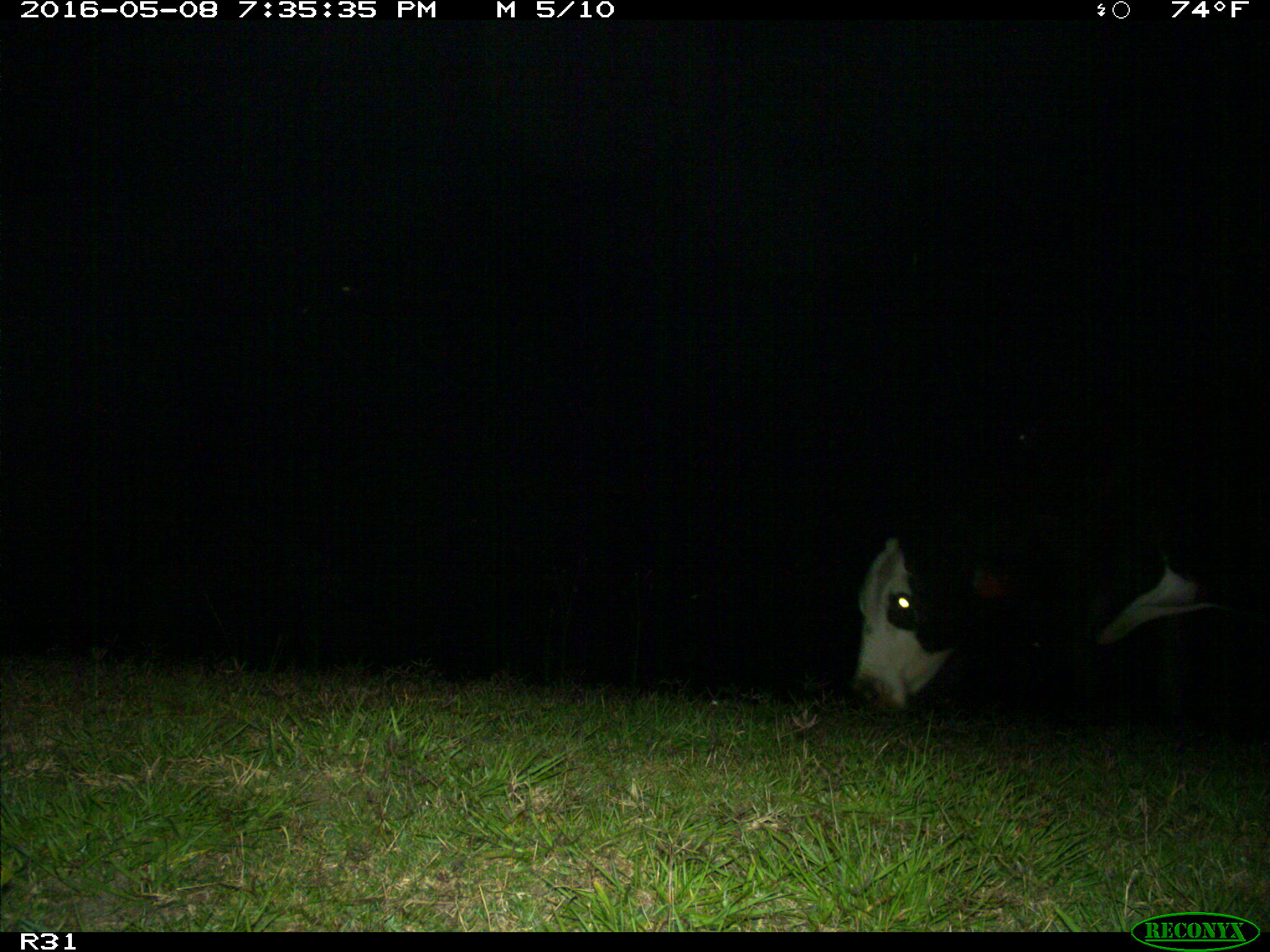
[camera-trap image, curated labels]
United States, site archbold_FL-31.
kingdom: Animalia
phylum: Chordata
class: Mammalia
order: Artiodactyla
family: Bovidae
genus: Bos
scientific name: Bos taurus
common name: domestic cow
Bos taurus (domestic cow).